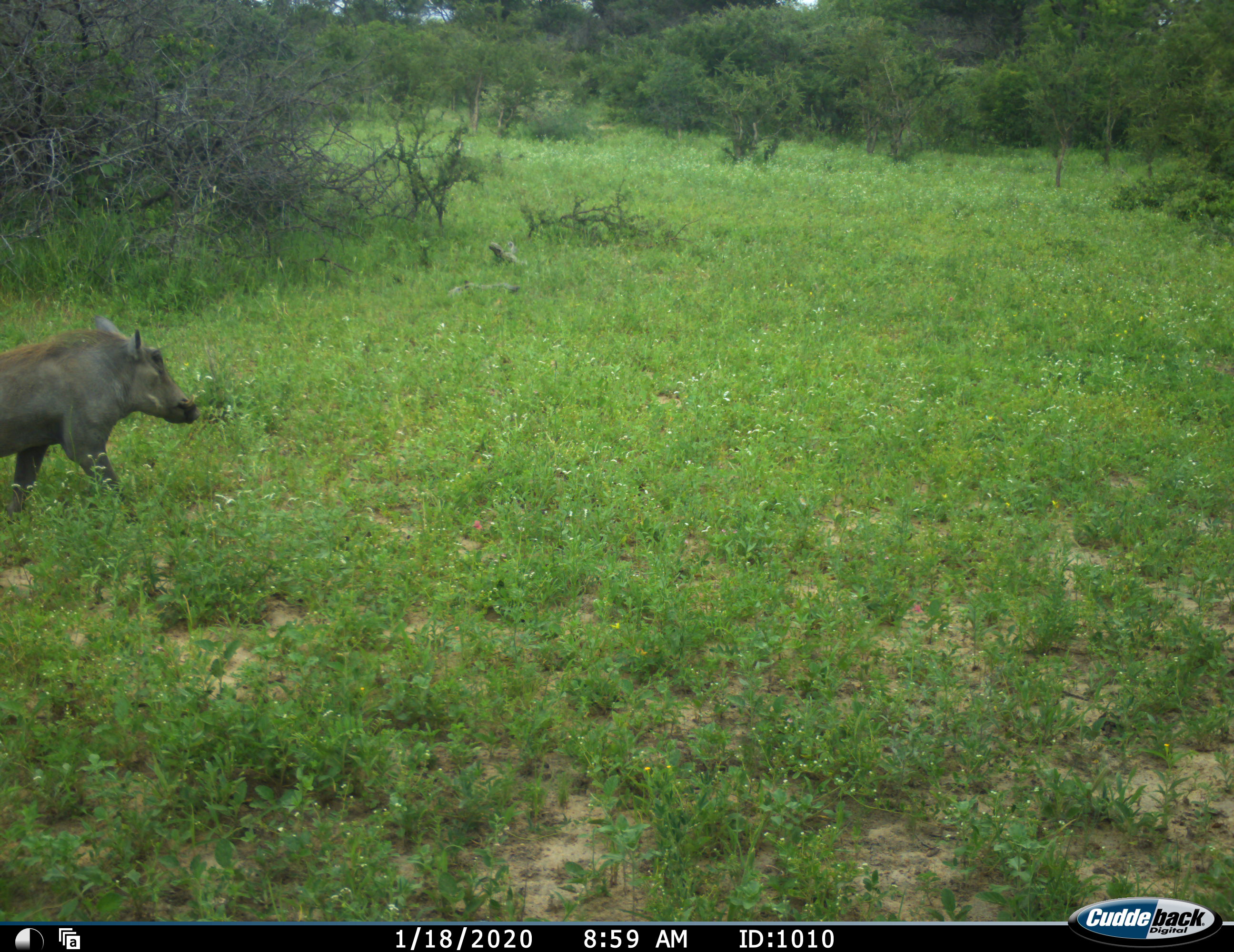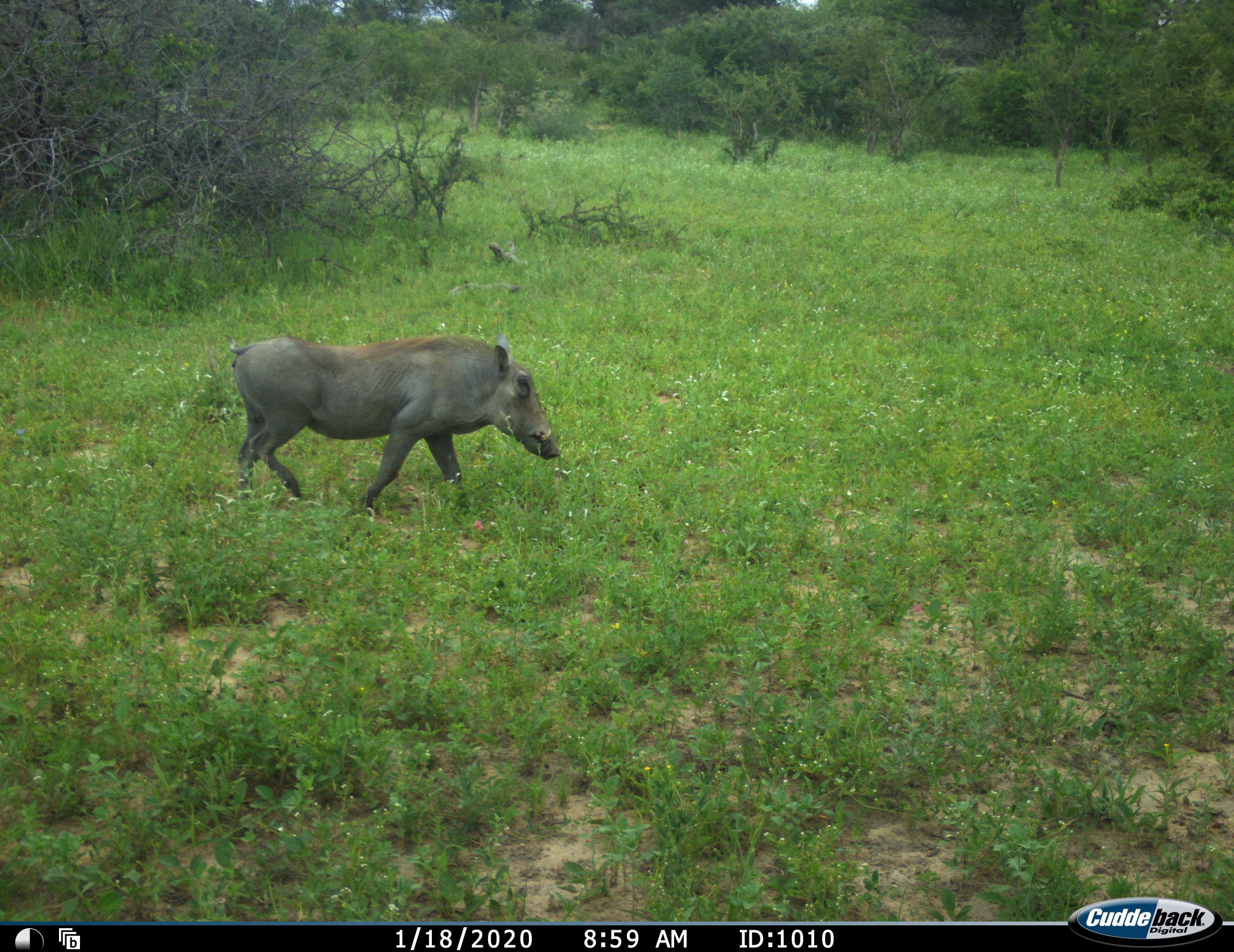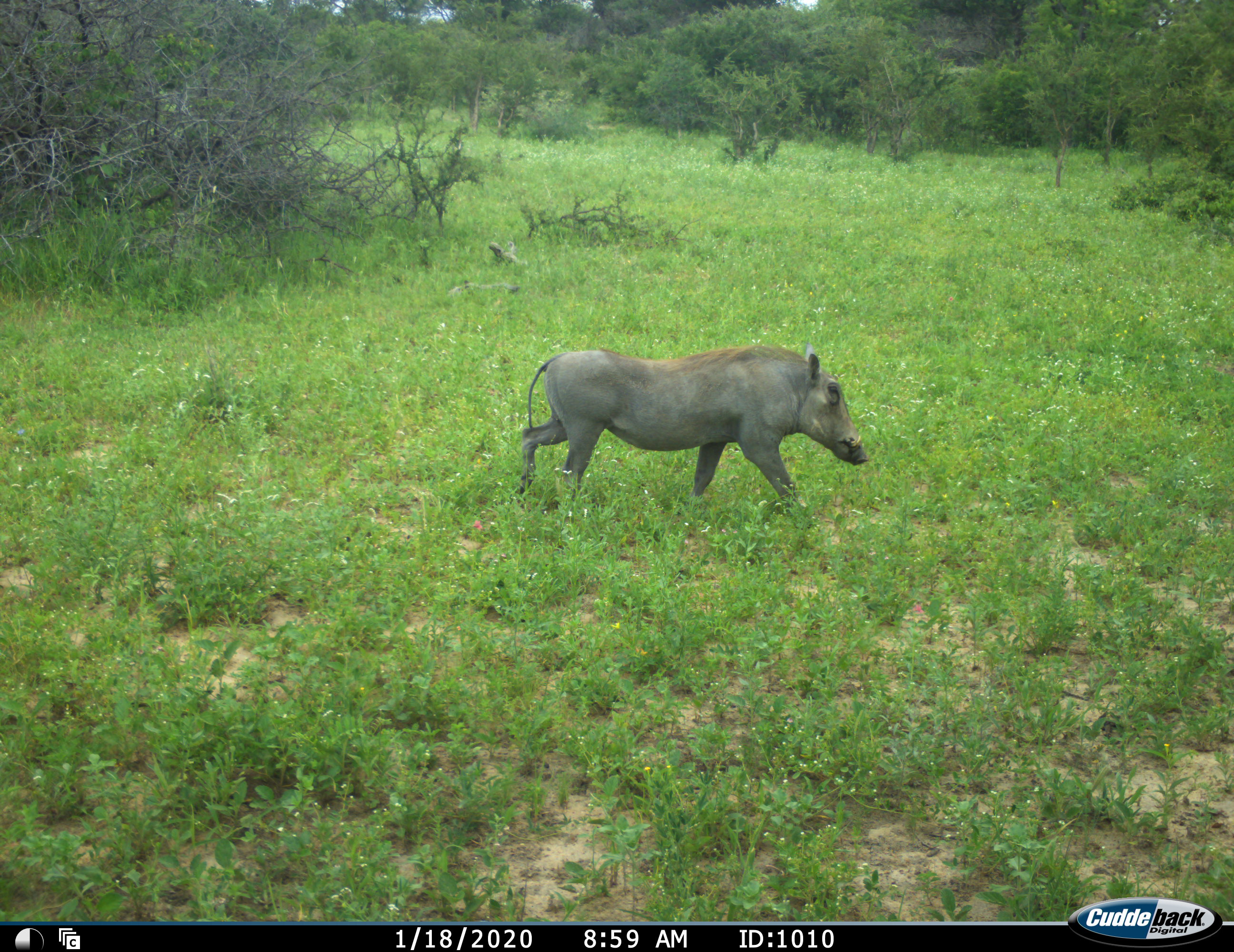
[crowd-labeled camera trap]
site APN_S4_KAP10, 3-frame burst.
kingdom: Animalia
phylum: Chordata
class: Mammalia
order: Artiodactyla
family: Suidae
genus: Phacochoerus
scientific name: Phacochoerus africanus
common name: warthog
Warthog (Phacochoerus africanus), count 1. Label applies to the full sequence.